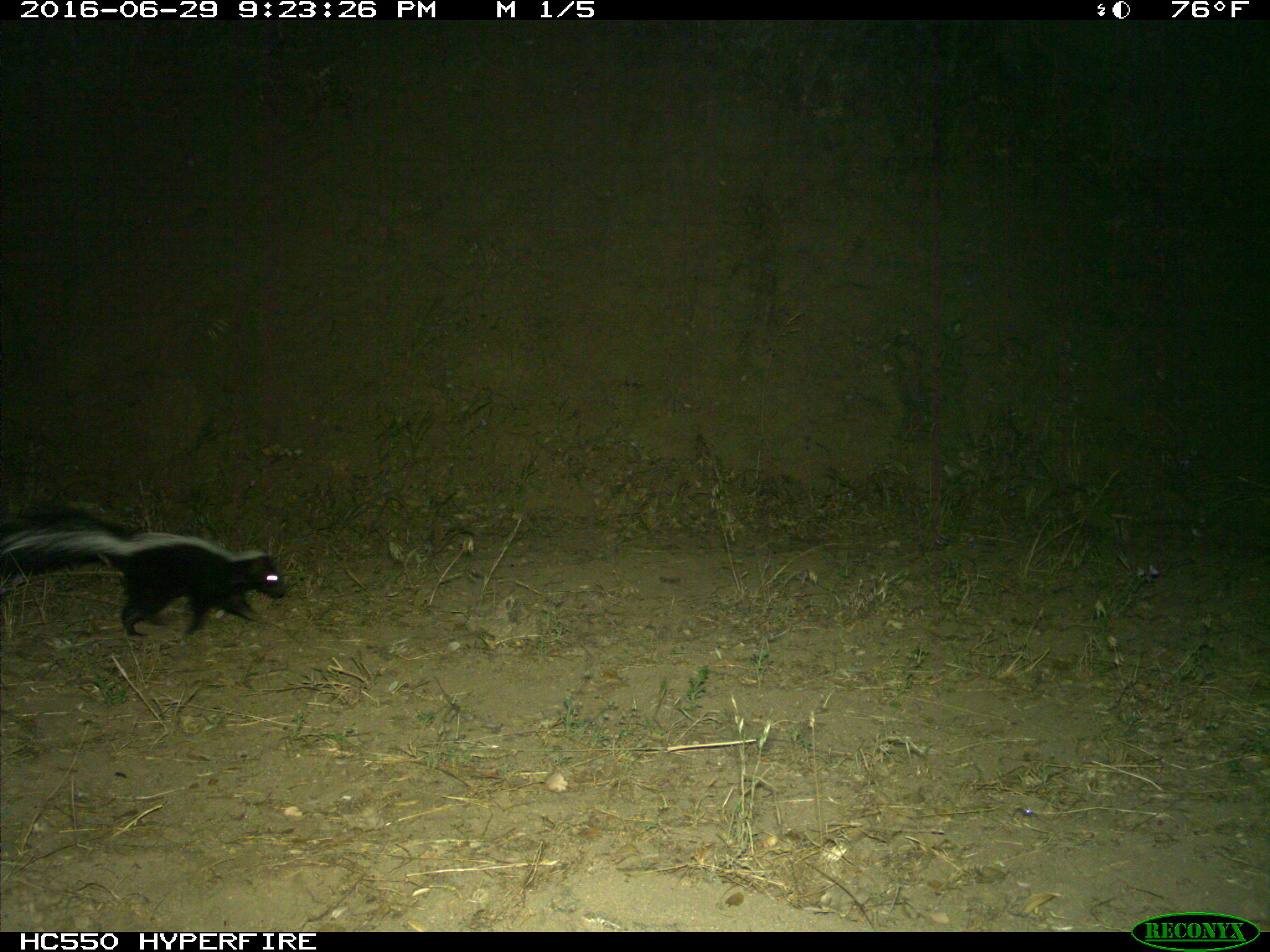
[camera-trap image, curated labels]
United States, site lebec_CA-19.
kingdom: Animalia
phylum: Chordata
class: Mammalia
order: Carnivora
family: Mephitidae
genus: Mephitis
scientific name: Mephitis mephitis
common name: striped skunk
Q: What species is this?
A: Mephitis mephitis (striped skunk).